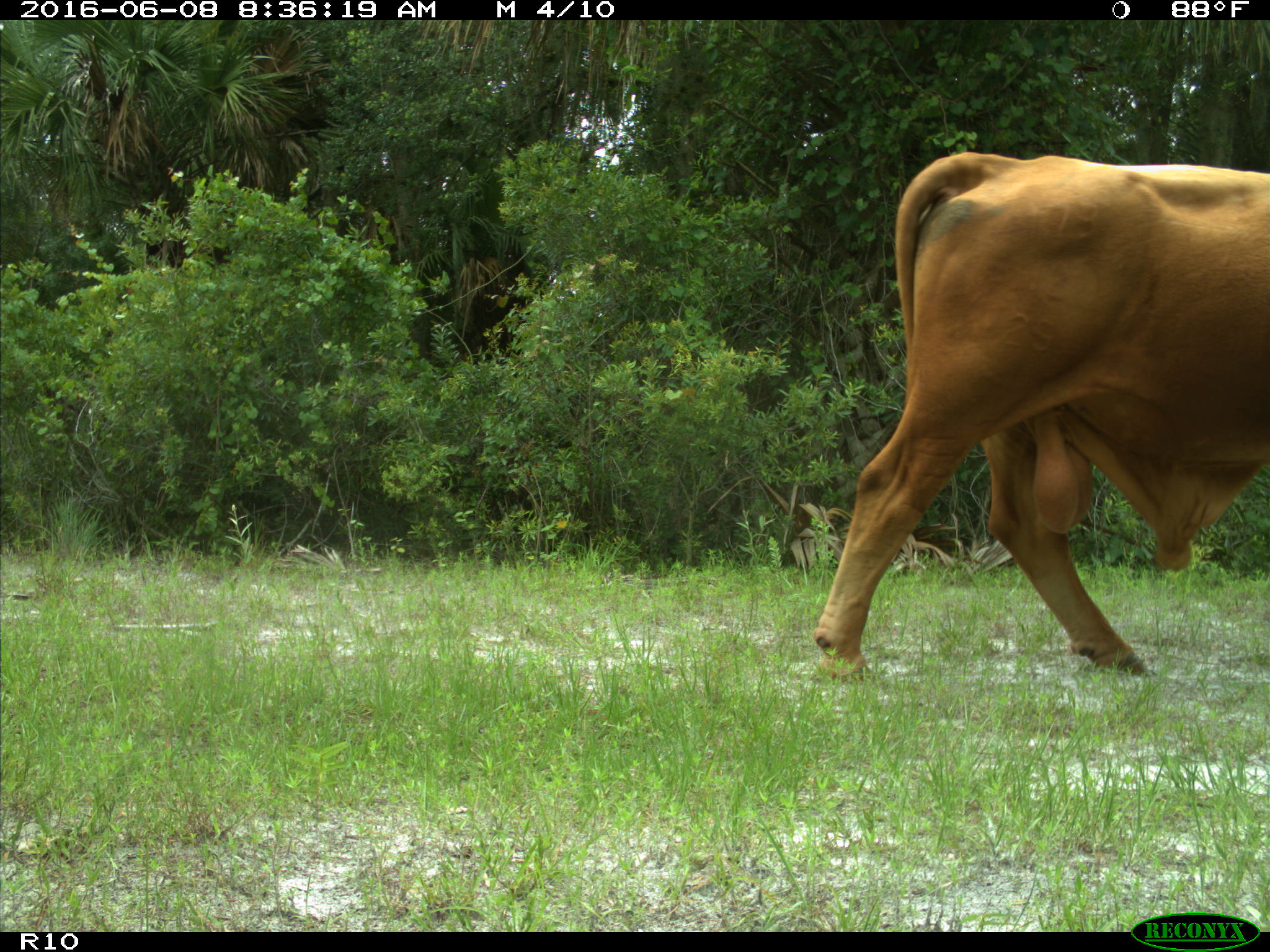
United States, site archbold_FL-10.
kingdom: Animalia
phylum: Chordata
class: Mammalia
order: Artiodactyla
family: Bovidae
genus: Bos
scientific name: Bos taurus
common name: domestic cow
Bos taurus (domestic cow).